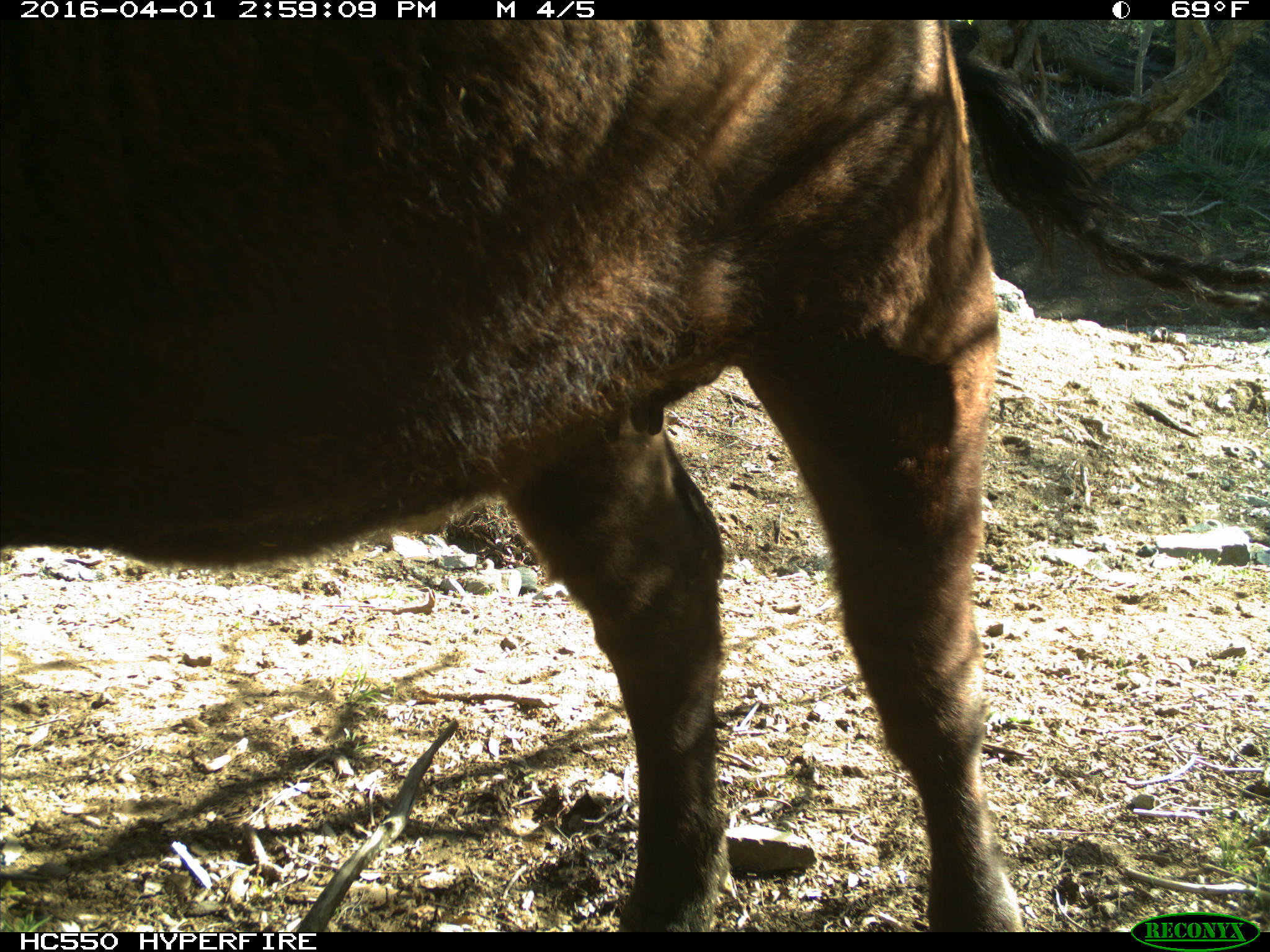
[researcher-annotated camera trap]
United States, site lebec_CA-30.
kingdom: Animalia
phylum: Chordata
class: Mammalia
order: Artiodactyla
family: Bovidae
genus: Bos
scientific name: Bos taurus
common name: domestic cow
Bos taurus (domestic cow).